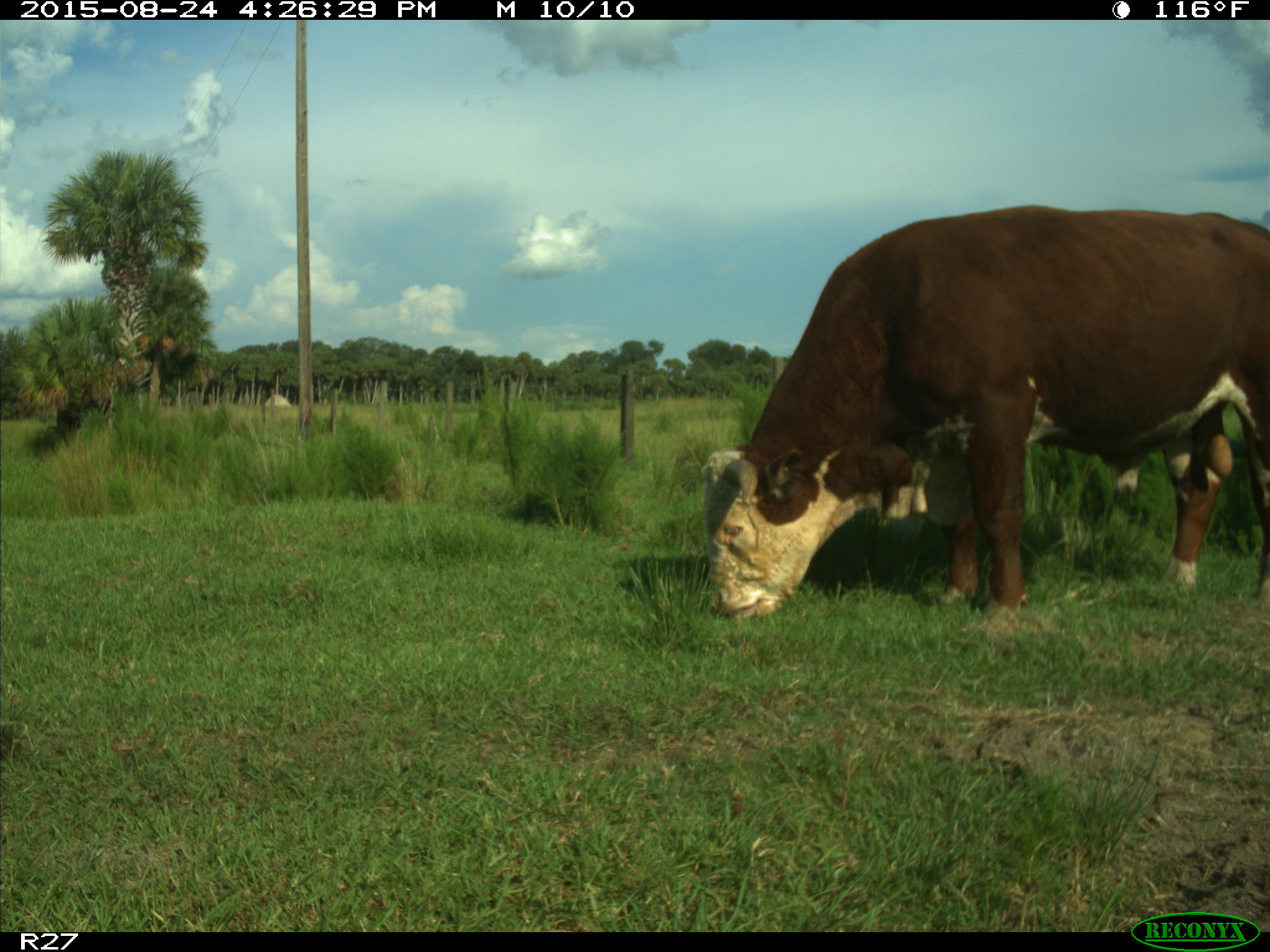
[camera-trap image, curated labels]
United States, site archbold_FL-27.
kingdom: Animalia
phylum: Chordata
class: Mammalia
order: Artiodactyla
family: Bovidae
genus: Bos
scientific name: Bos taurus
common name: domestic cow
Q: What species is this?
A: Bos taurus (domestic cow).